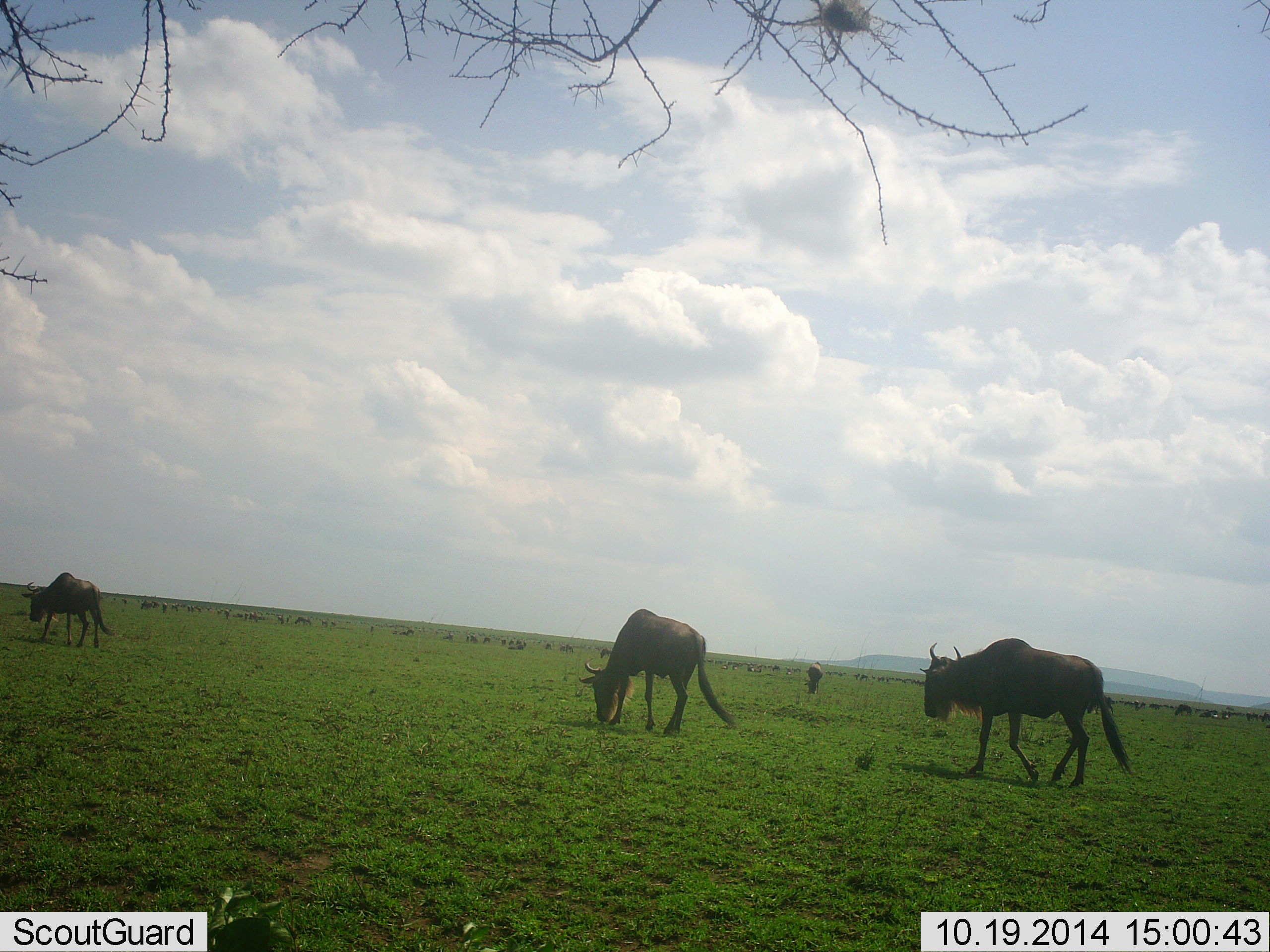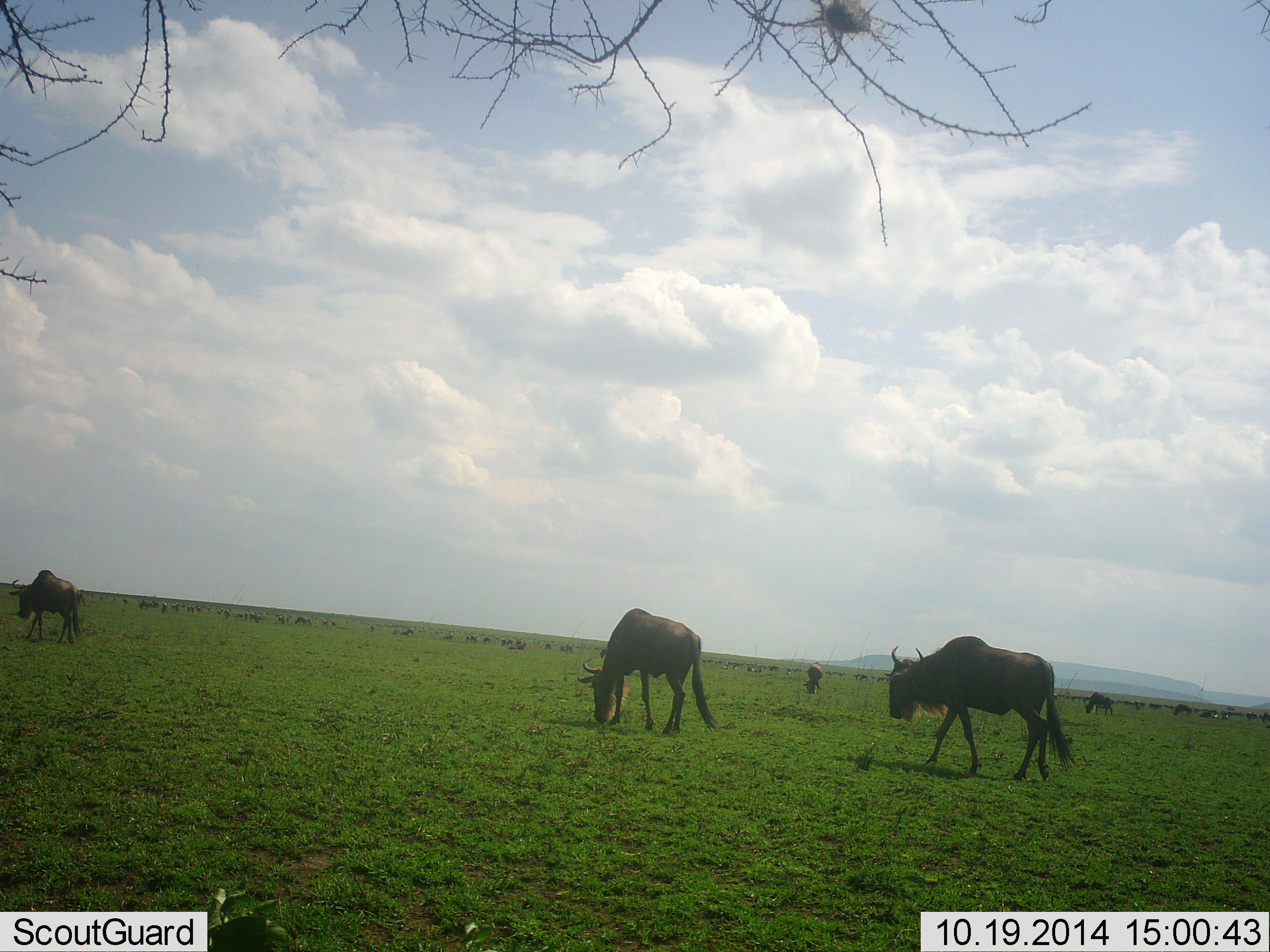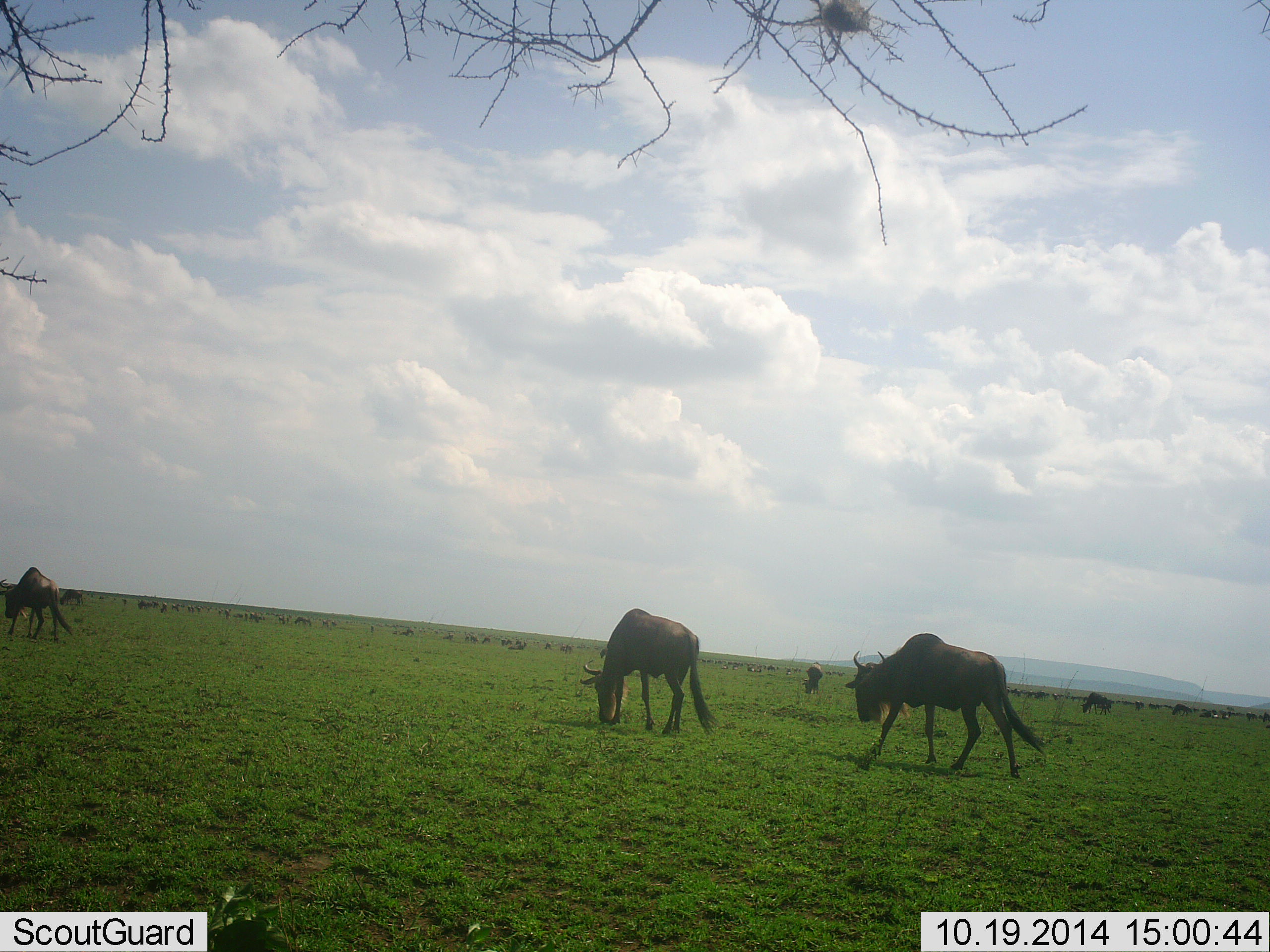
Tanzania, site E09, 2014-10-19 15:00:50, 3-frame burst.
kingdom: Animalia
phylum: Chordata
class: Mammalia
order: Artiodactyla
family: Bovidae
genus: Connochaetes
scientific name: Connochaetes taurinus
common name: blue wildebeest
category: wildebeest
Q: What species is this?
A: Wildebeest (blue wildebeest) (Connochaetes taurinus).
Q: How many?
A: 11-50.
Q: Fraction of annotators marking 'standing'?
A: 20%.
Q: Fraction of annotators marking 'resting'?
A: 0%.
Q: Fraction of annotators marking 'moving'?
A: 70%.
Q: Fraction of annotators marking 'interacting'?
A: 0%.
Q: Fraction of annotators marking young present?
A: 0%.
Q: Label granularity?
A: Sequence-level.